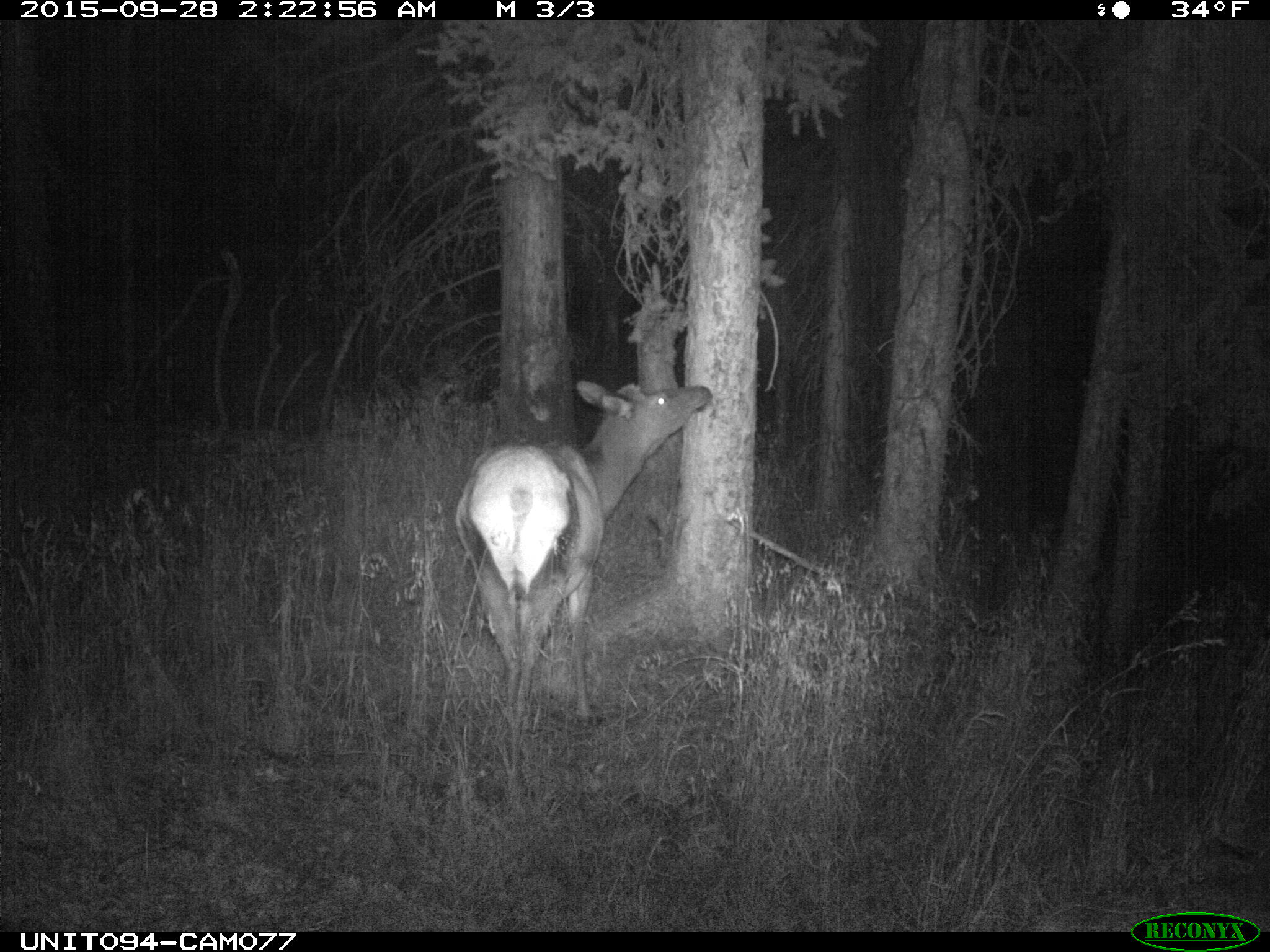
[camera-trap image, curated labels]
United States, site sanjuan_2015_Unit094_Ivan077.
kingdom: Animalia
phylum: Chordata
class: Mammalia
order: Artiodactyla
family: Cervidae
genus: Cervus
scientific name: Cervus elaphus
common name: red deer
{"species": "Cervus elaphus (red deer)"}